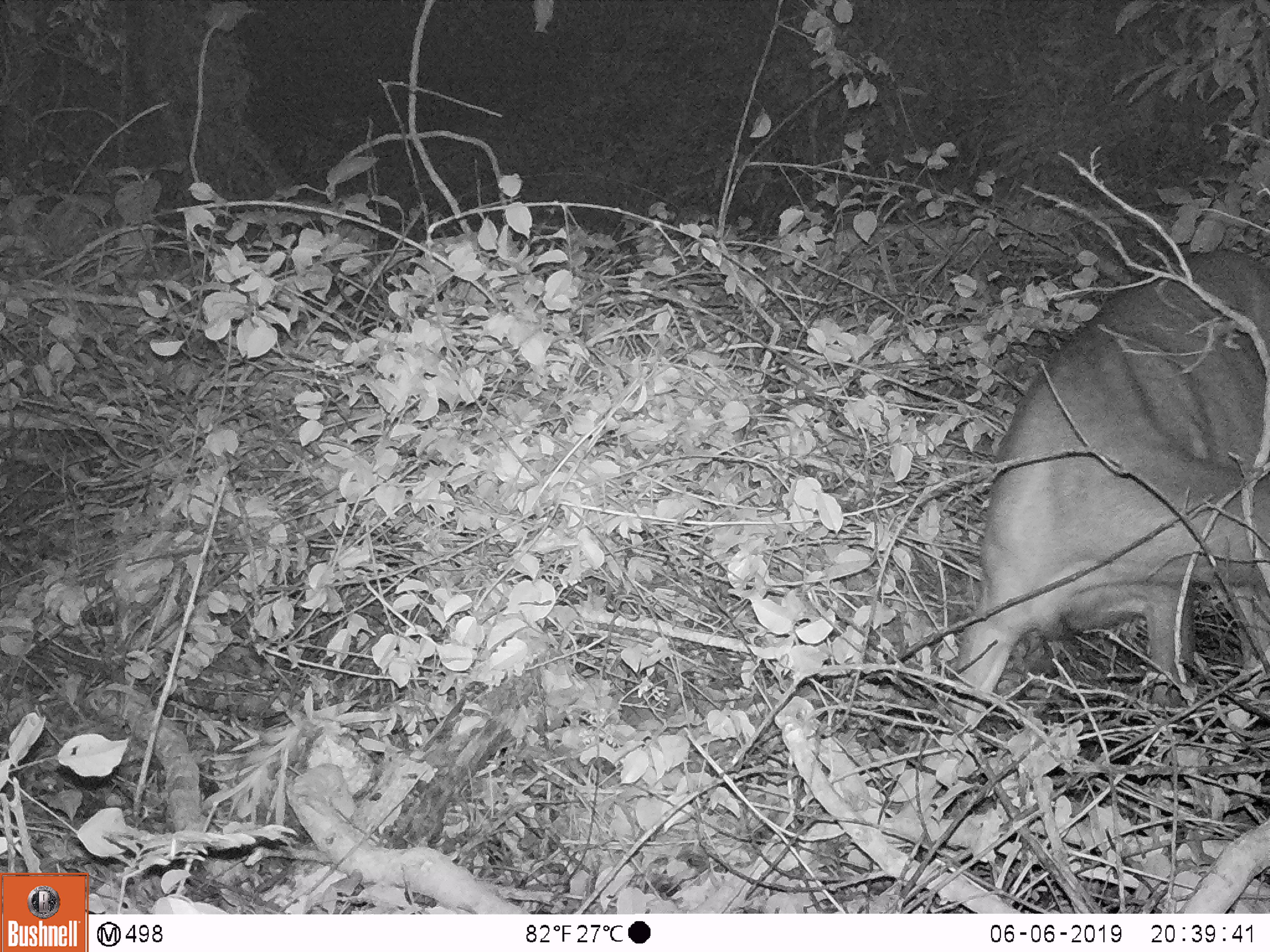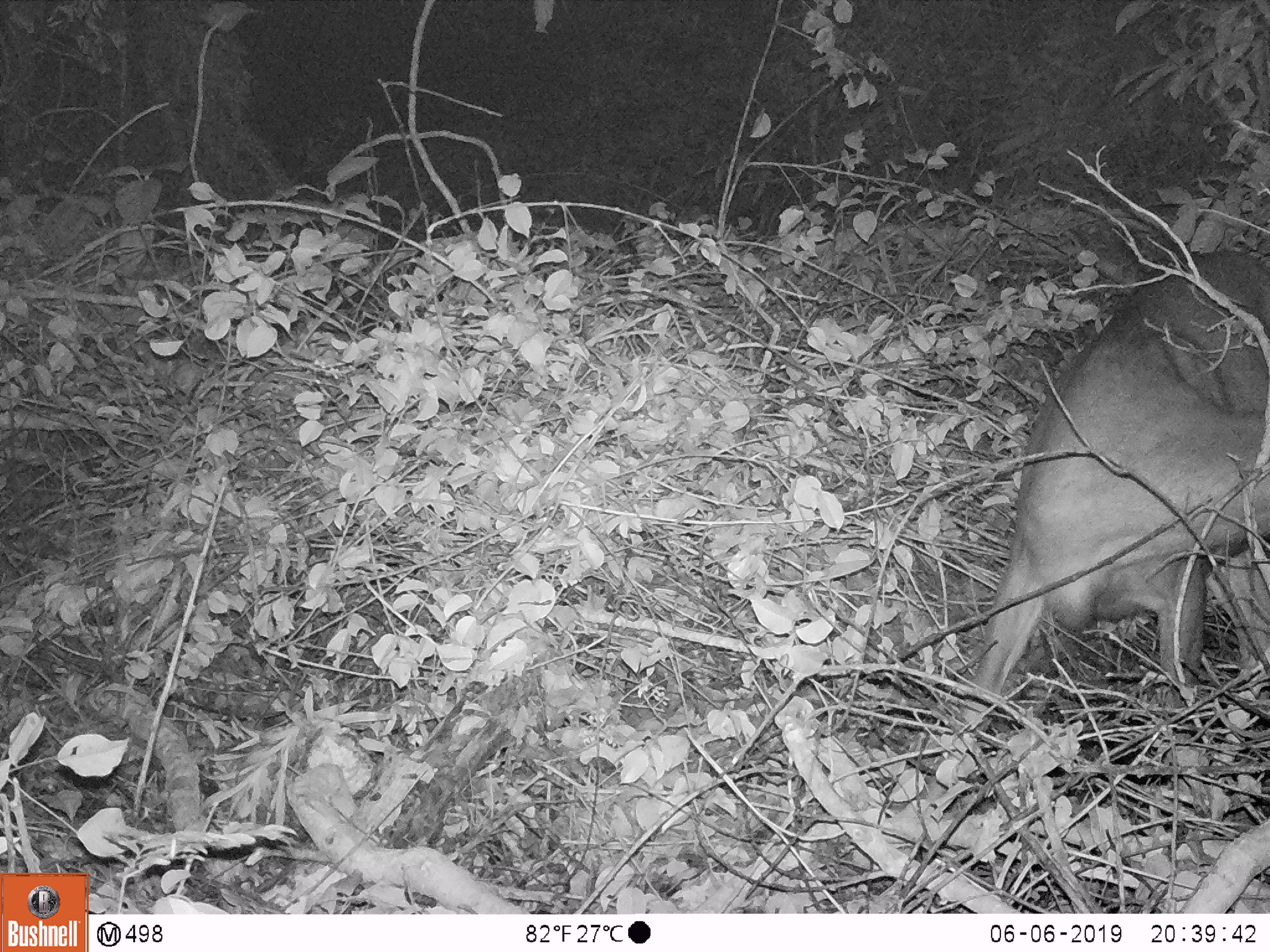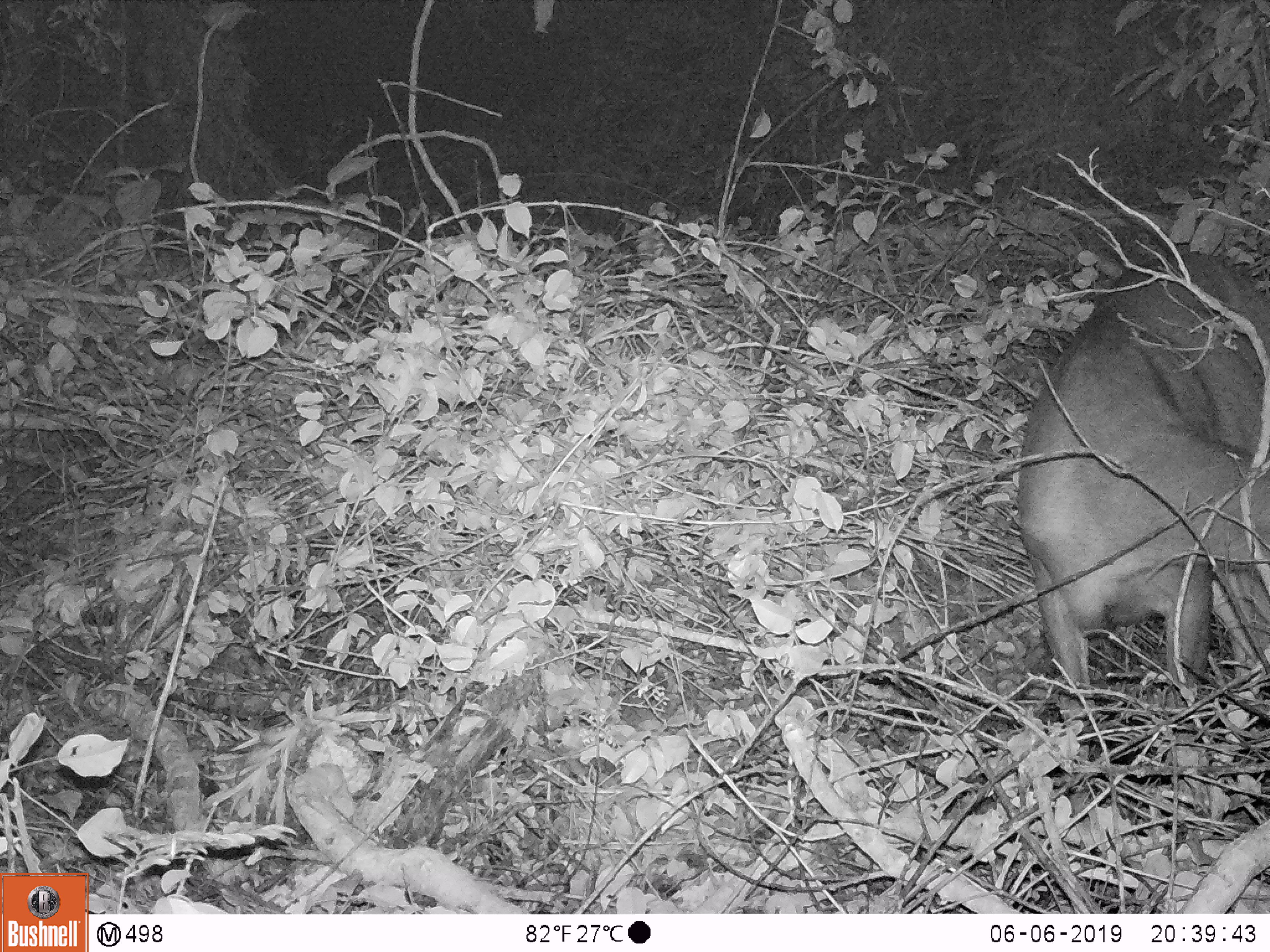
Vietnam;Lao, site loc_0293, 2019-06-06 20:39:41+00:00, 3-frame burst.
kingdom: Animalia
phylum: Chordata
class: Mammalia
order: Artiodactyla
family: Cervidae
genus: Rusa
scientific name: Rusa unicolor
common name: sambar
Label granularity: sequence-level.